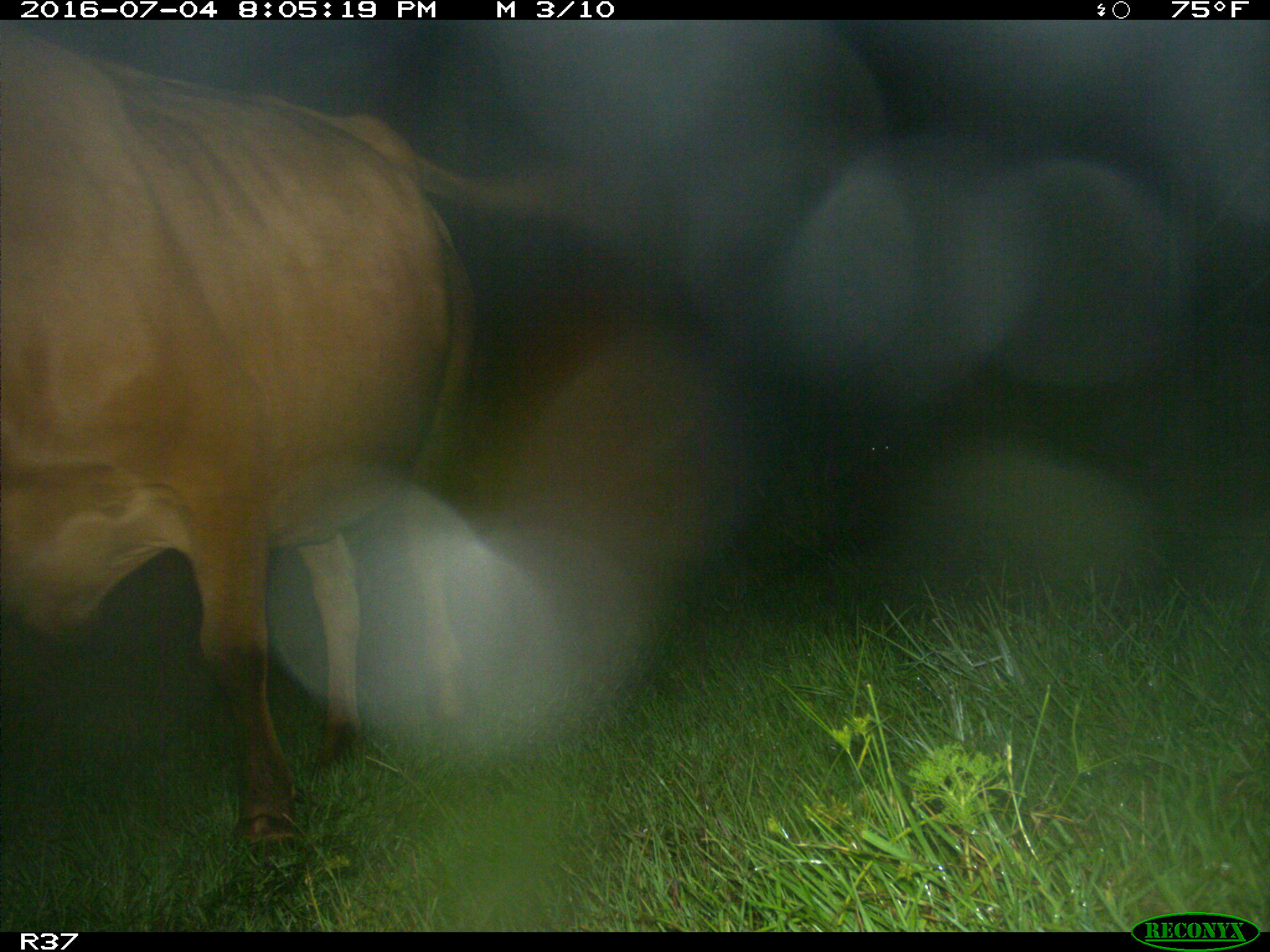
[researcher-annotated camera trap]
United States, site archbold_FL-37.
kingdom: Animalia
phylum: Chordata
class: Mammalia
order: Artiodactyla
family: Bovidae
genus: Bos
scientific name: Bos taurus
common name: domestic cow